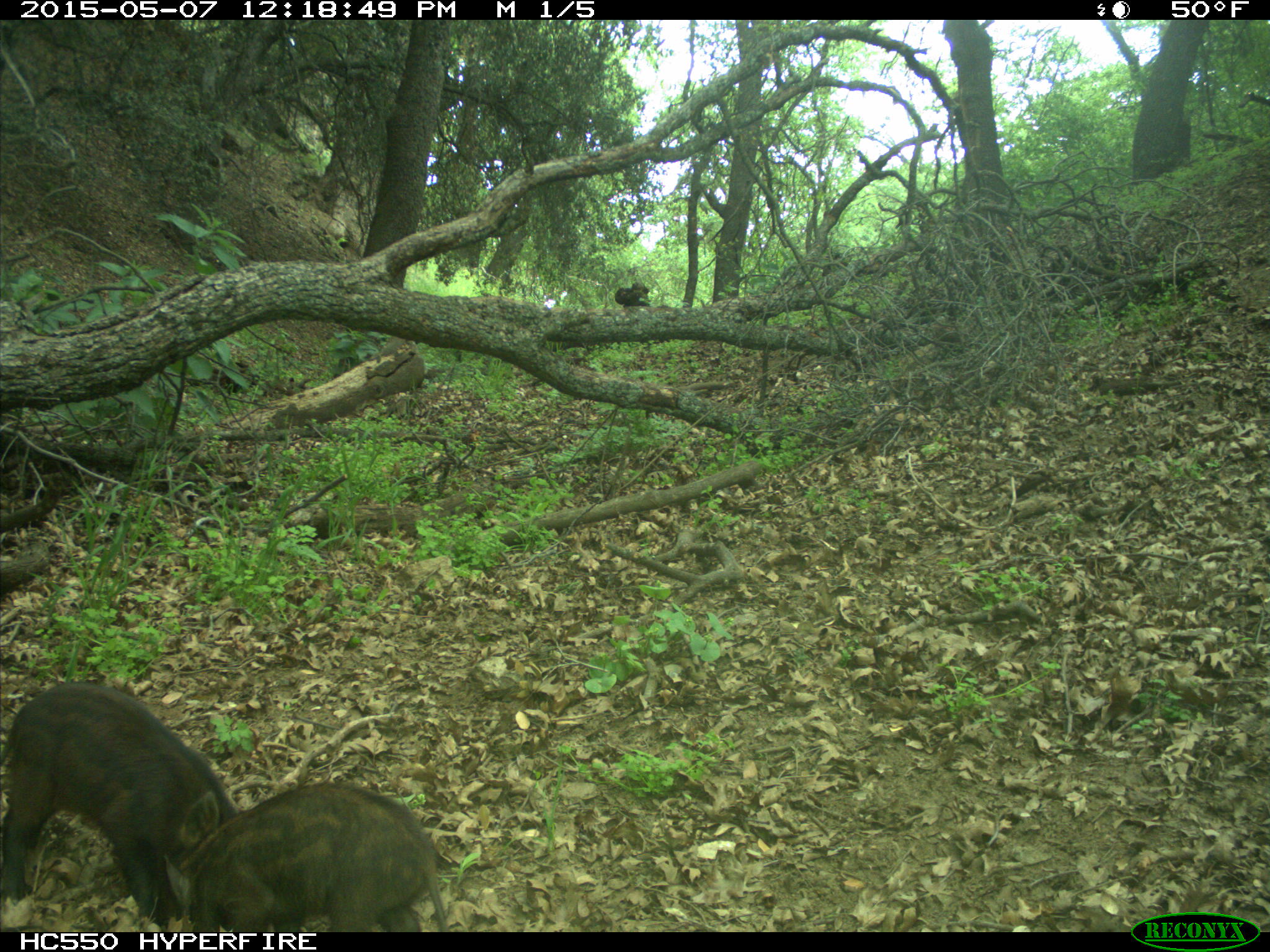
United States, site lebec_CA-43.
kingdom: Animalia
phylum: Chordata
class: Mammalia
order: Artiodactyla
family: Suidae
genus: Sus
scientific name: Sus scrofa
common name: wild boar